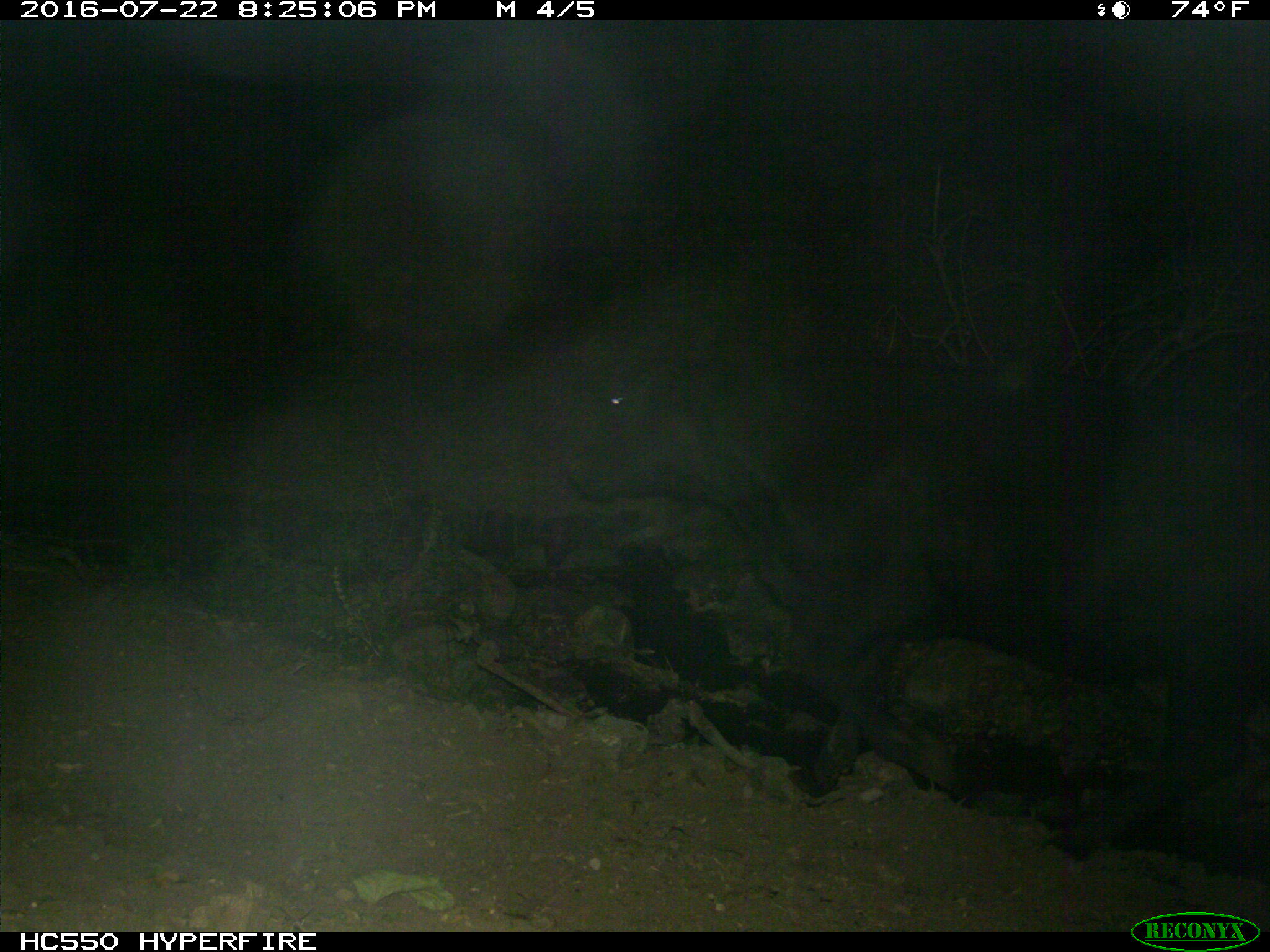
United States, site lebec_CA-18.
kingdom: Animalia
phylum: Chordata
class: Mammalia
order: Artiodactyla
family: Bovidae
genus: Bos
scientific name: Bos taurus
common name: domestic cow